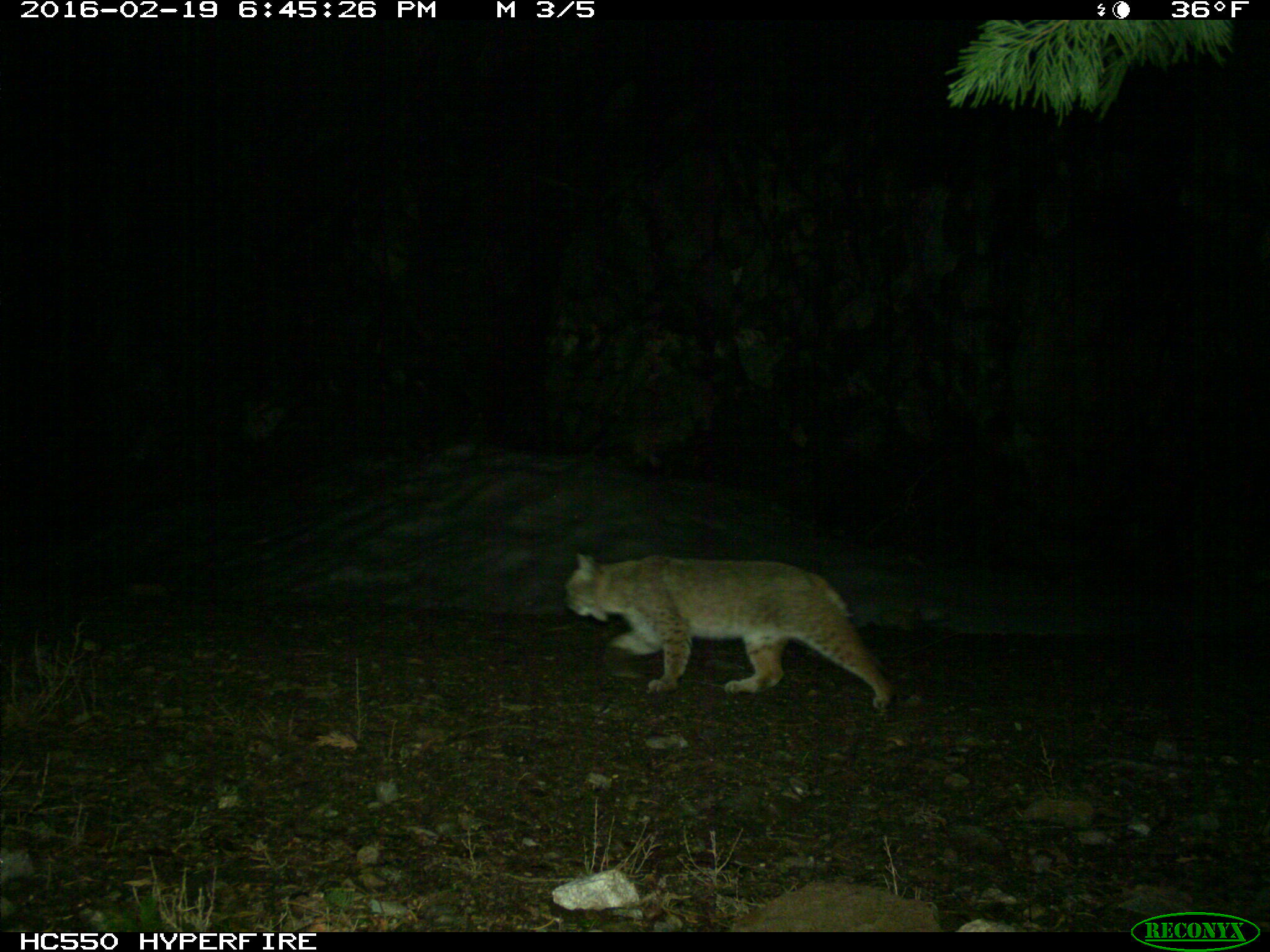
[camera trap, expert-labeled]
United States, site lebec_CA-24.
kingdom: Animalia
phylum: Chordata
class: Mammalia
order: Carnivora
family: Felidae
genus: Lynx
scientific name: Lynx rufus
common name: bobcat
Lynx rufus (bobcat).